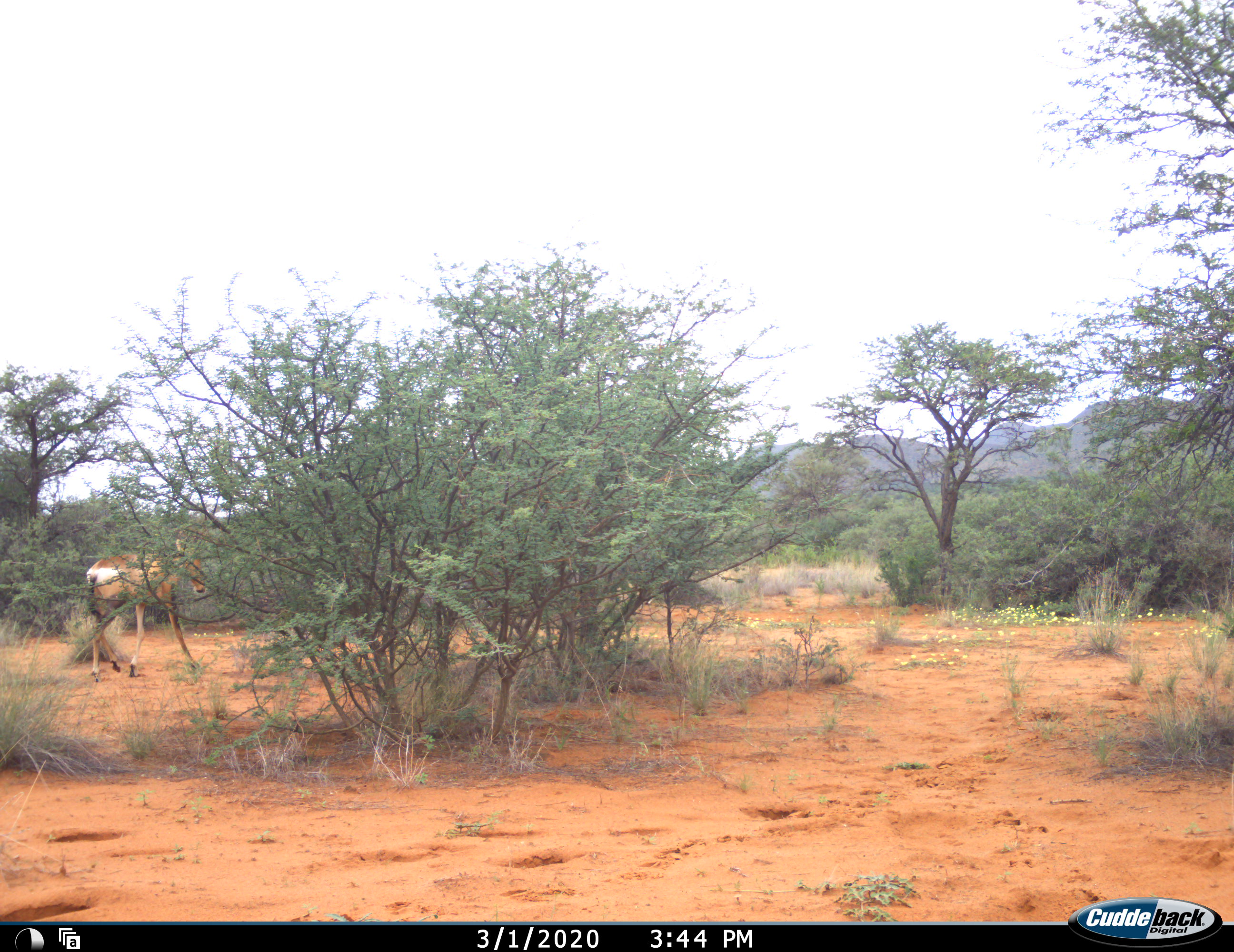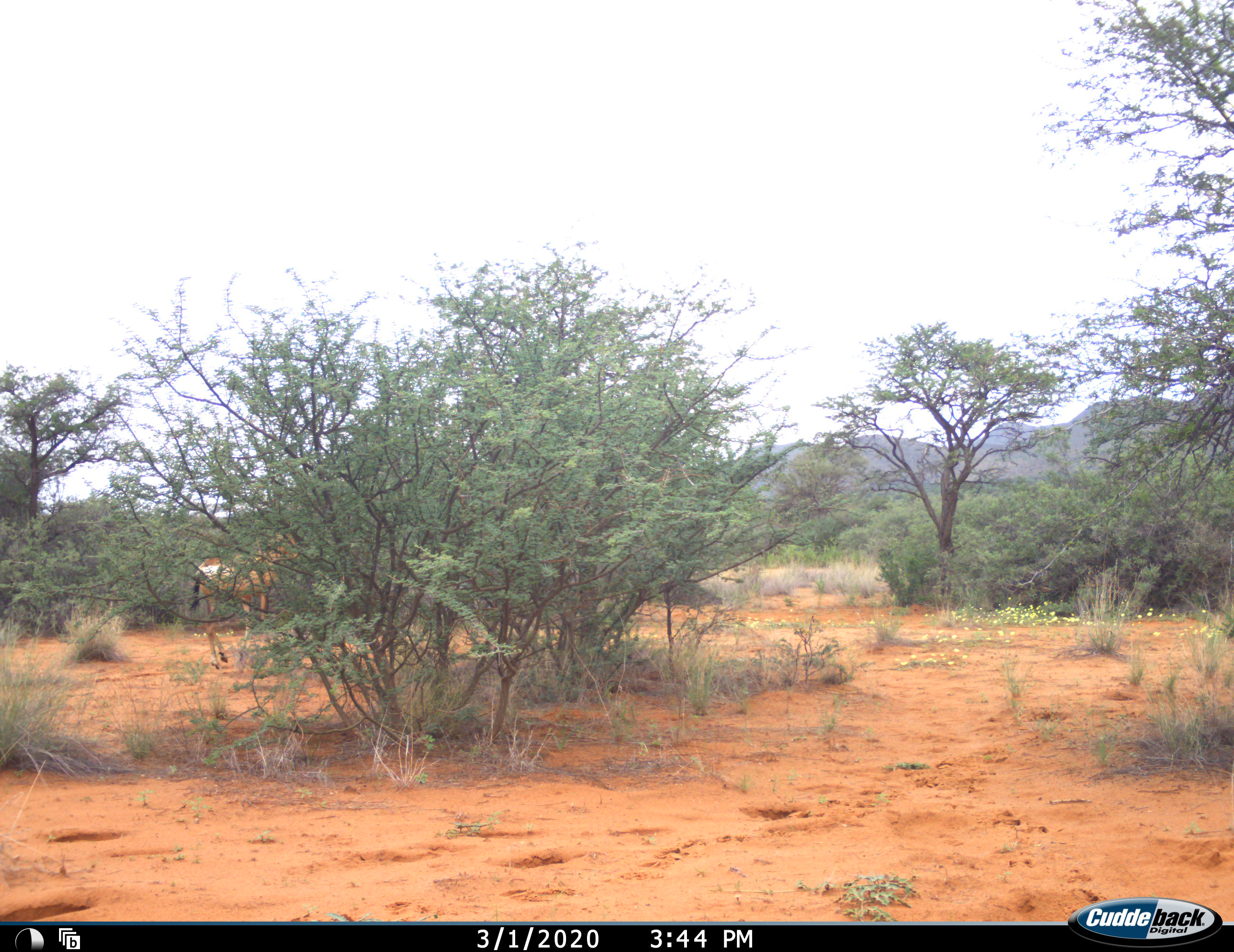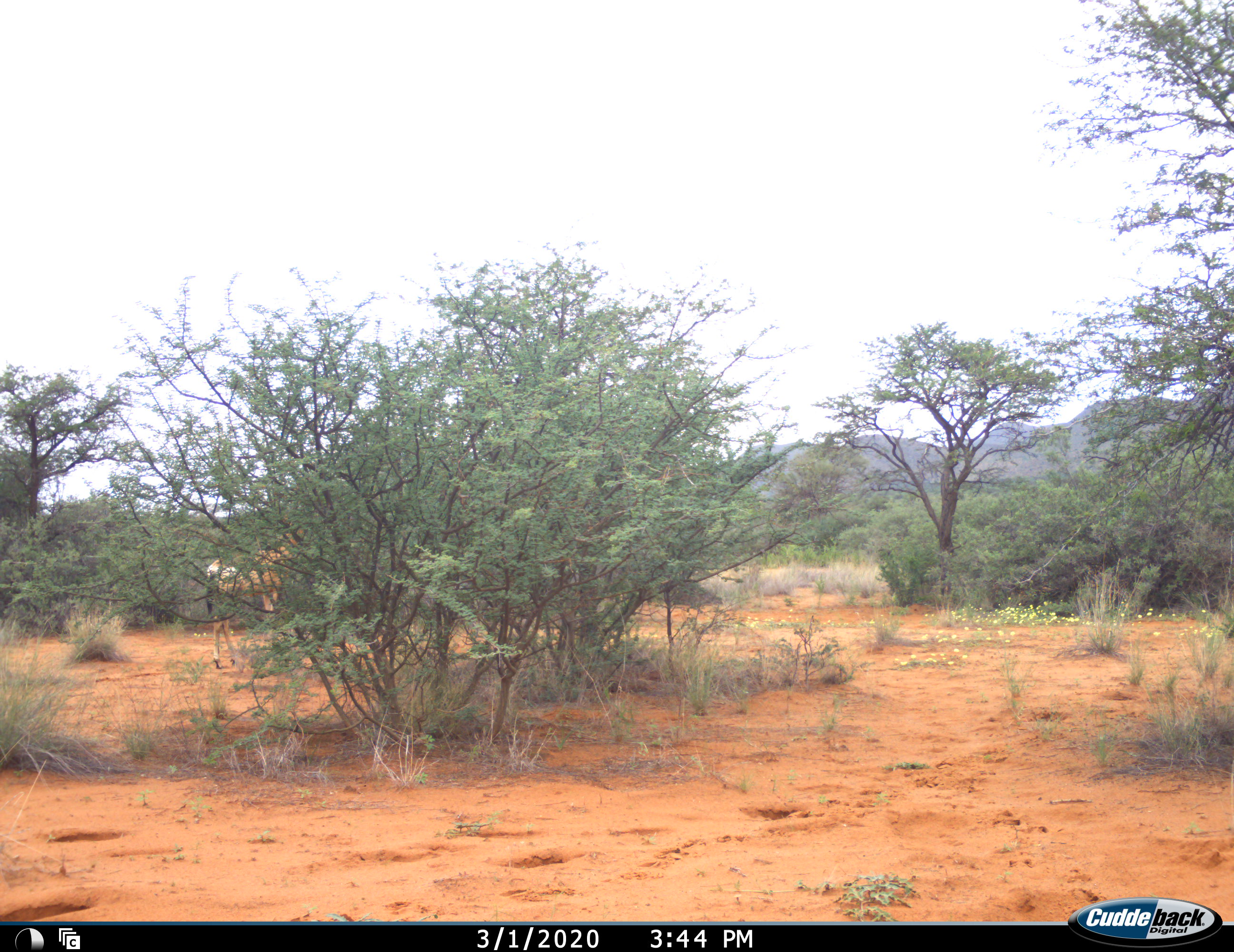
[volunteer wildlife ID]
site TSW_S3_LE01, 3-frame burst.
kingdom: Animalia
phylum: Chordata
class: Mammalia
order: Artiodactyla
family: Bovidae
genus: Alcelaphus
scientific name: Alcelaphus buselaphus caama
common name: red hartebeest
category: hartebeestred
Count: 1.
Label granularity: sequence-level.